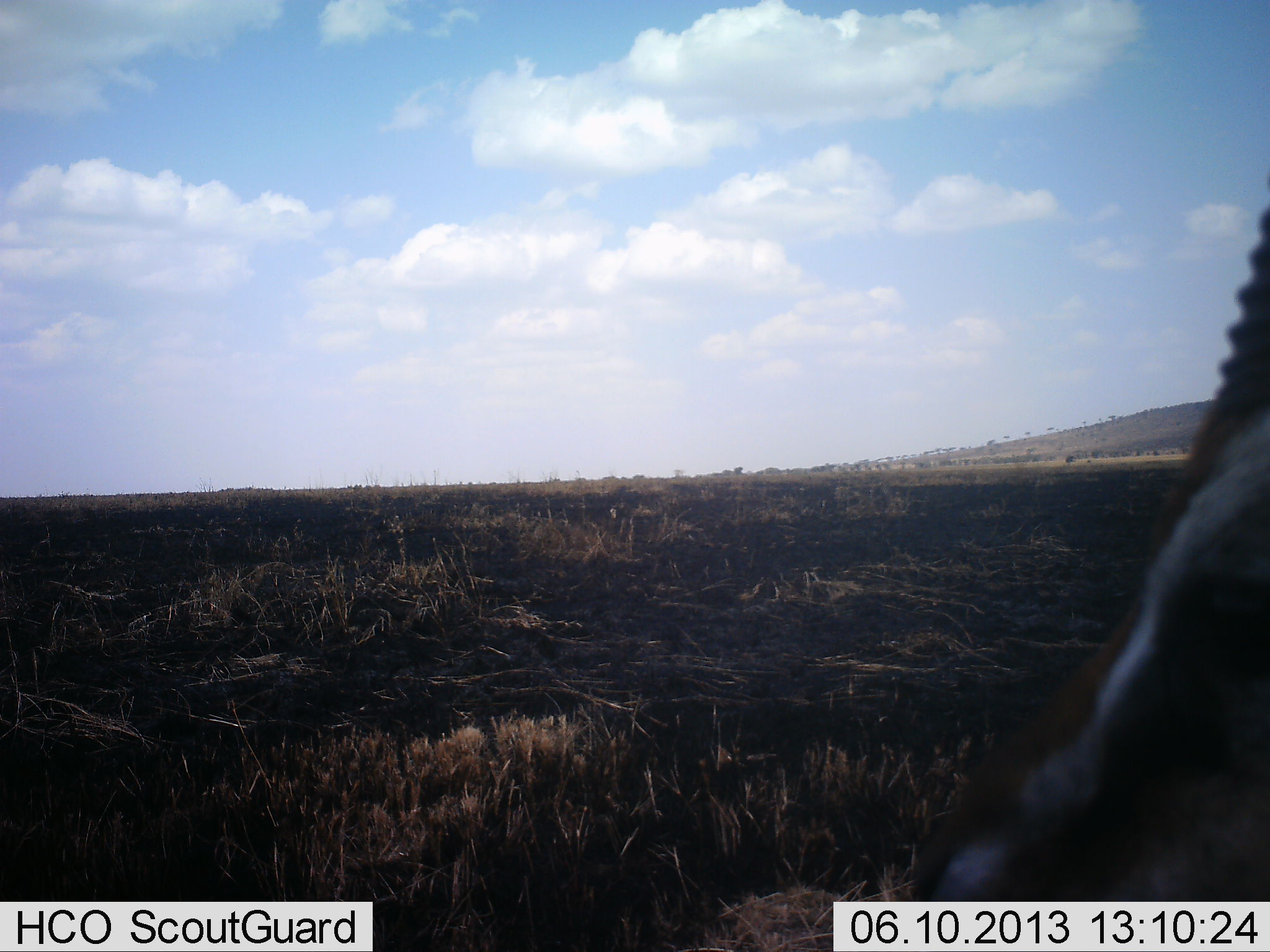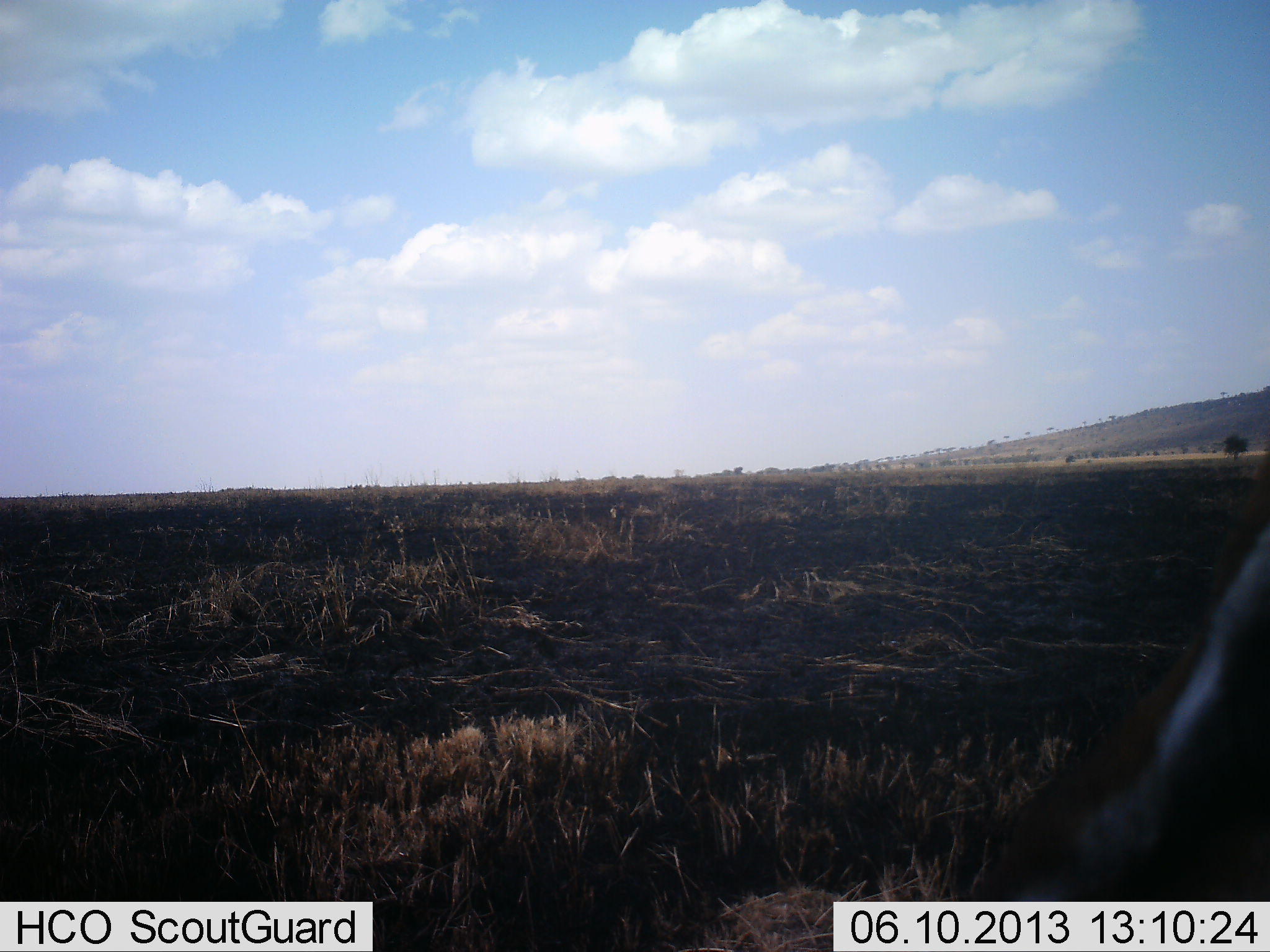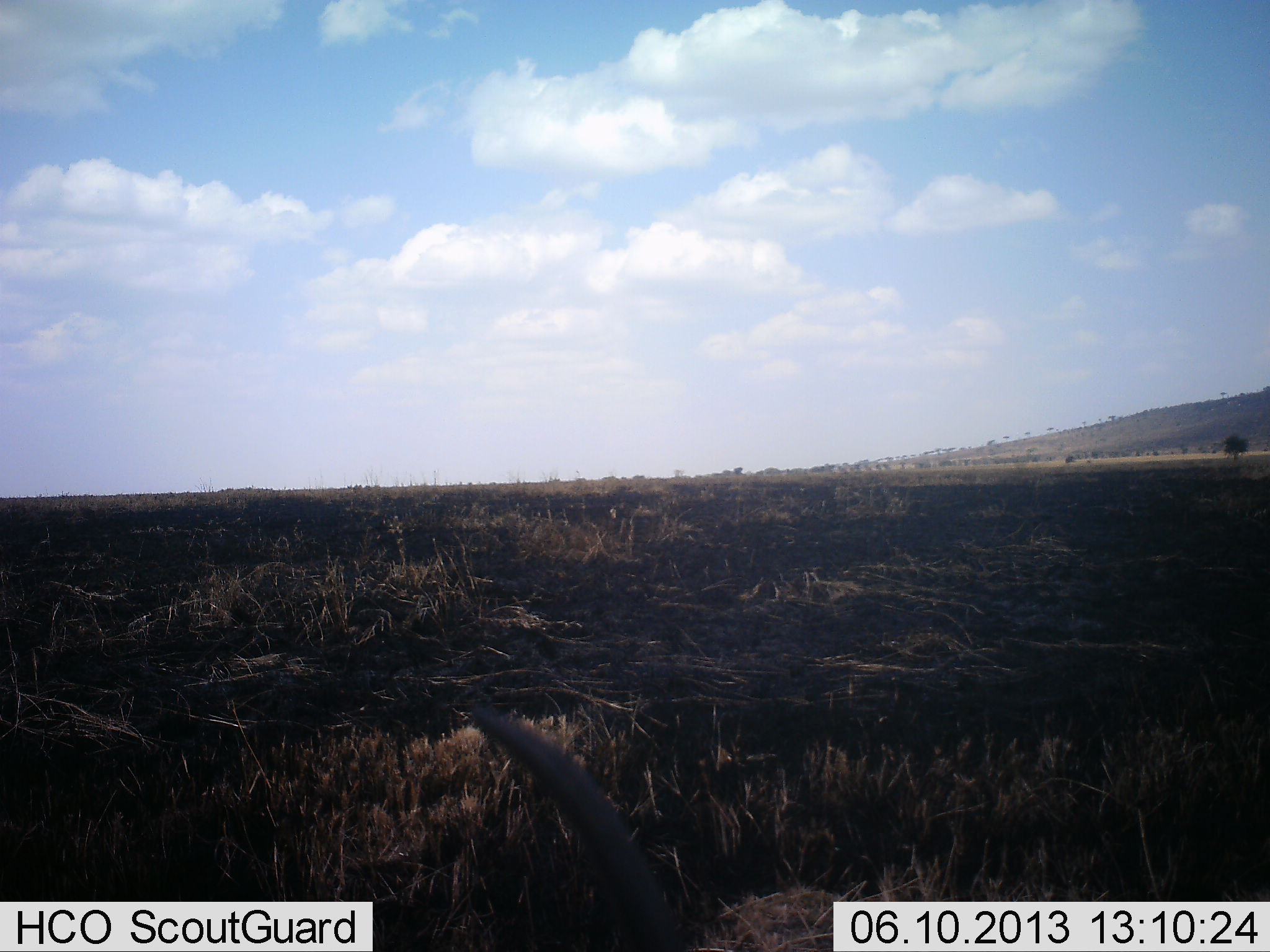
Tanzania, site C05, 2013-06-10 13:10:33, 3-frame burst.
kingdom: Animalia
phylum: Chordata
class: Mammalia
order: Artiodactyla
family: Bovidae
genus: Eudorcas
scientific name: Eudorcas thomsonii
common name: thomson's gazelle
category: gazellethomsons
Gazellethomsons (thomson's gazelle) (Eudorcas thomsonii), count 1. Behavior (volunteer vote fractions): standing 50%, resting 0%, moving 36%, interacting 0%. Young present (vote fraction): 0%. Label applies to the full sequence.